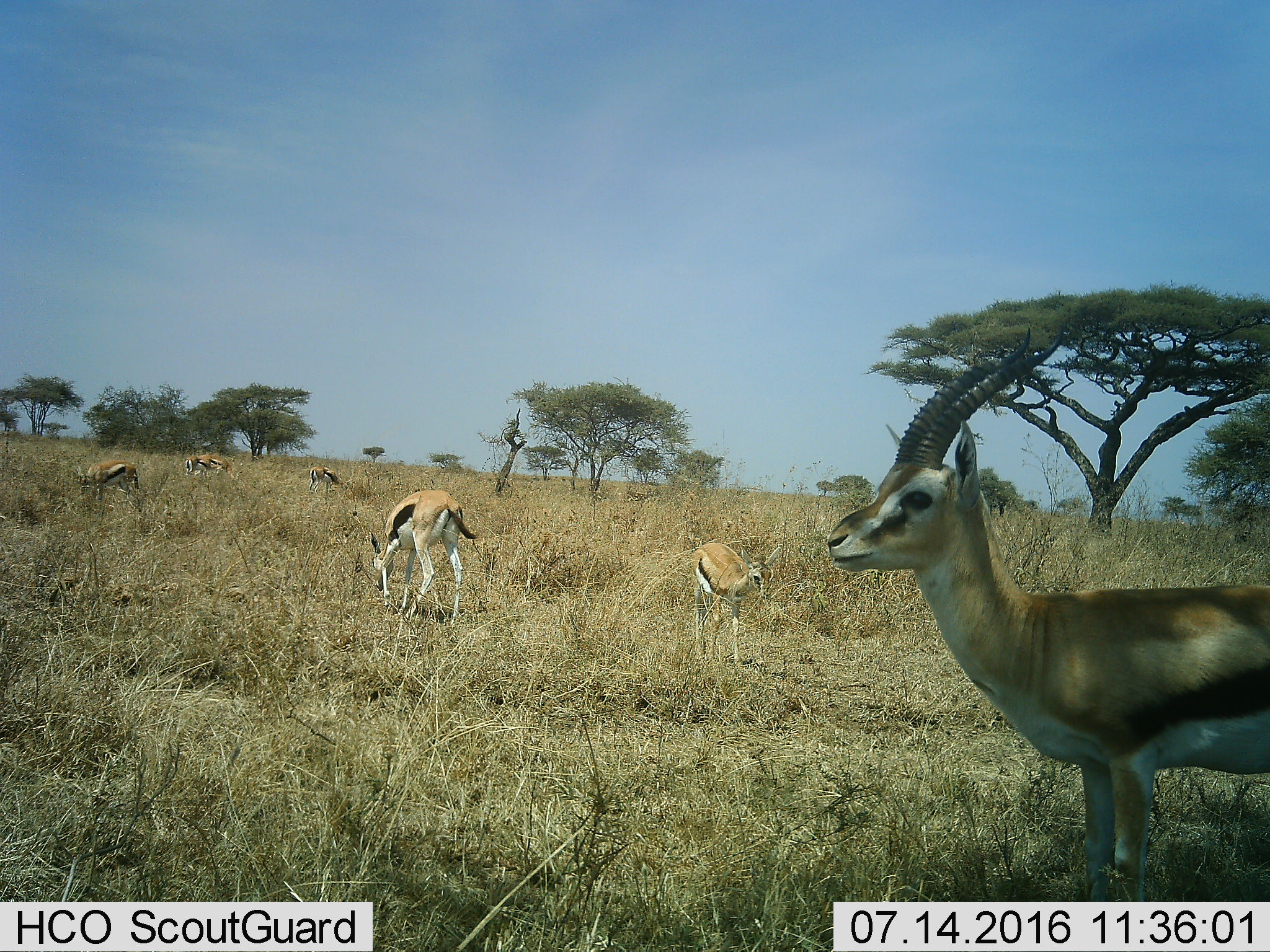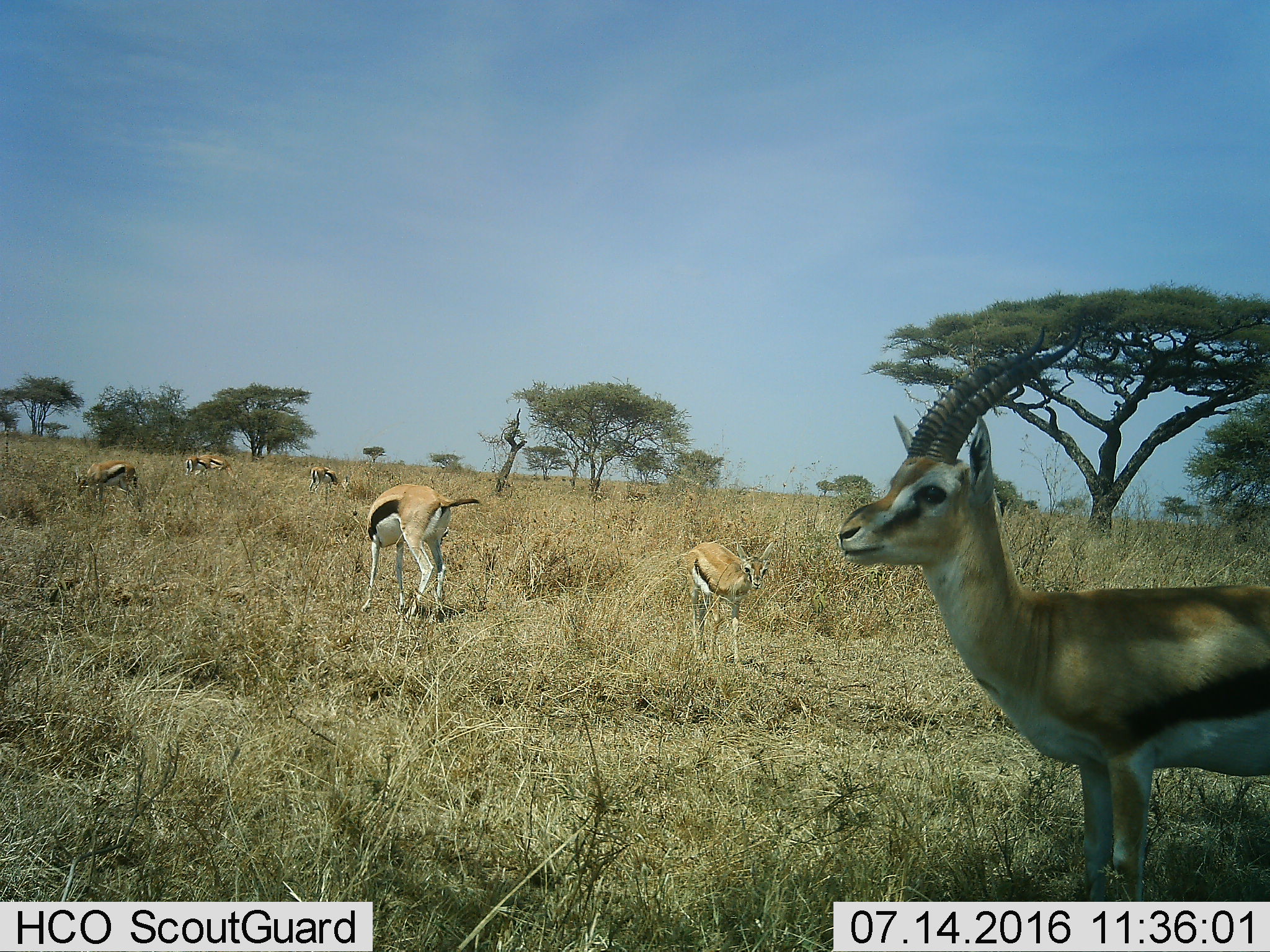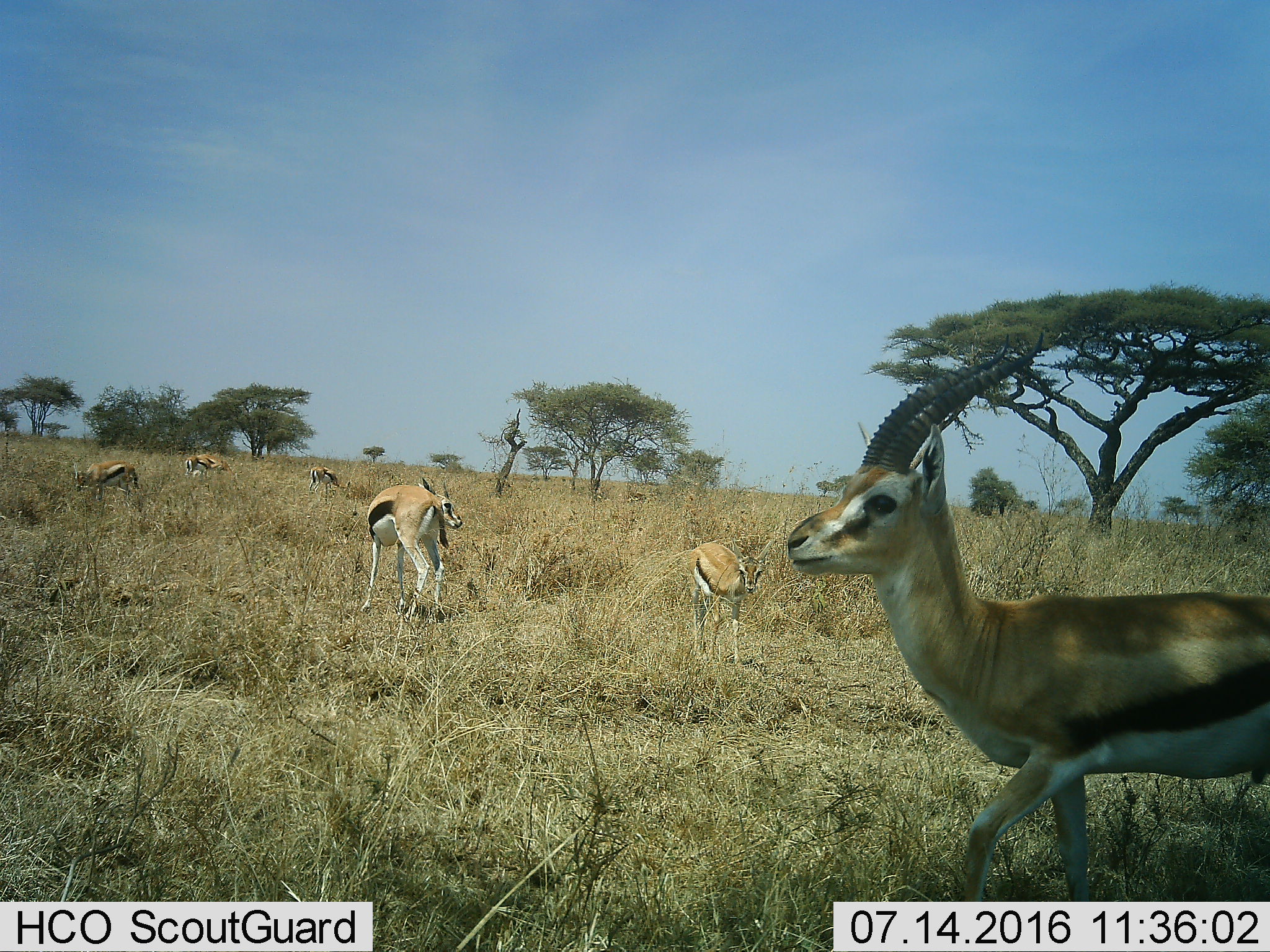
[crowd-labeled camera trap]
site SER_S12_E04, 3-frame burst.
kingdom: Animalia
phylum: Chordata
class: Mammalia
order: Artiodactyla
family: Bovidae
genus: Eudorcas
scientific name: Eudorcas thomsonii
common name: thomson's gazelle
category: gazellethomsons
Gazellethomsons (thomson's gazelle) (Eudorcas thomsonii), count 7. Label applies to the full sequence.